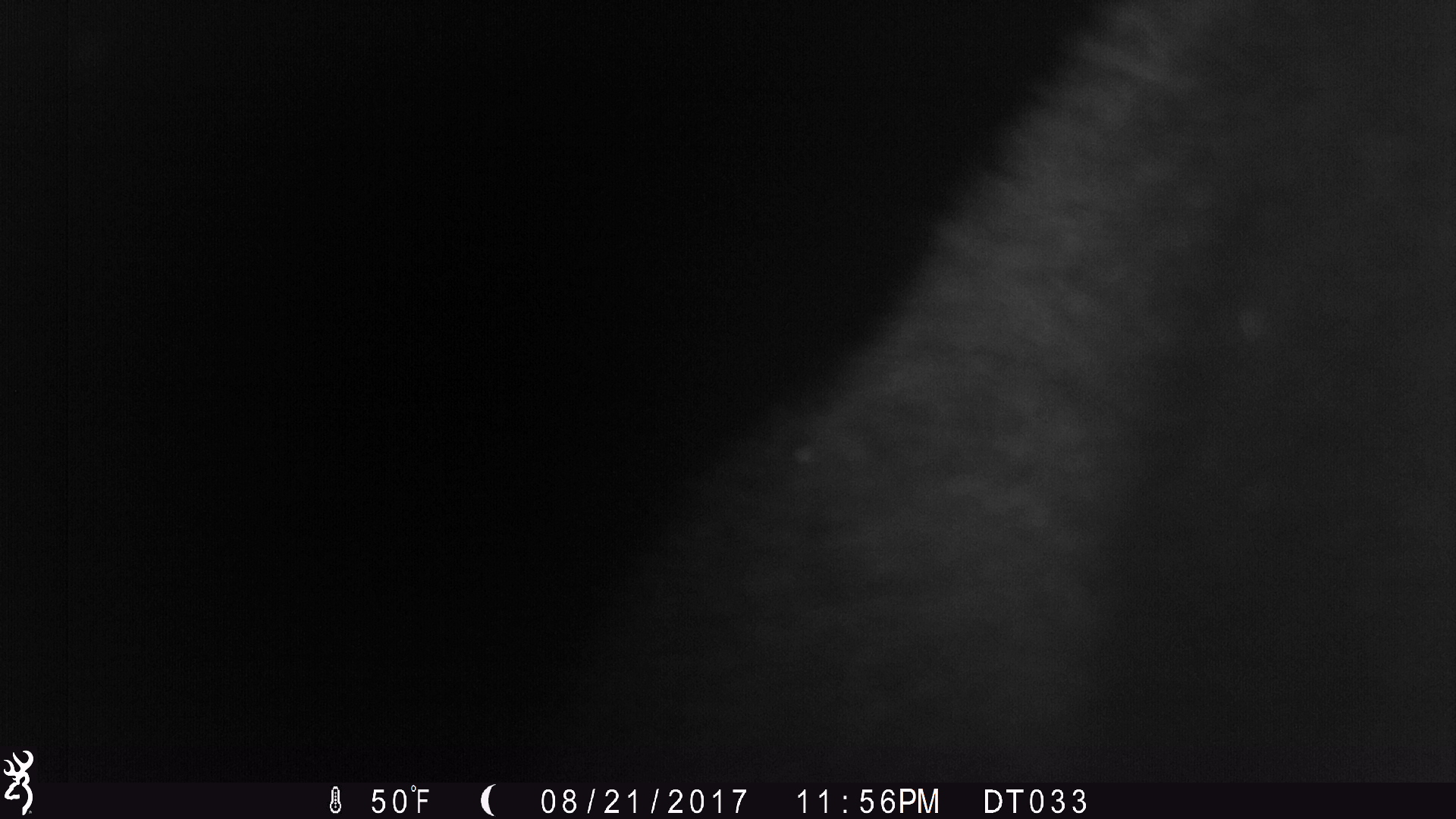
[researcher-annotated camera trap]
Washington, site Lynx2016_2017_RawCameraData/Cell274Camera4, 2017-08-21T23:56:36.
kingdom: Animalia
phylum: Chordata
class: Mammalia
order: Carnivora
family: Ursidae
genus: Ursus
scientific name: Ursus americanus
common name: american black bear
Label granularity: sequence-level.